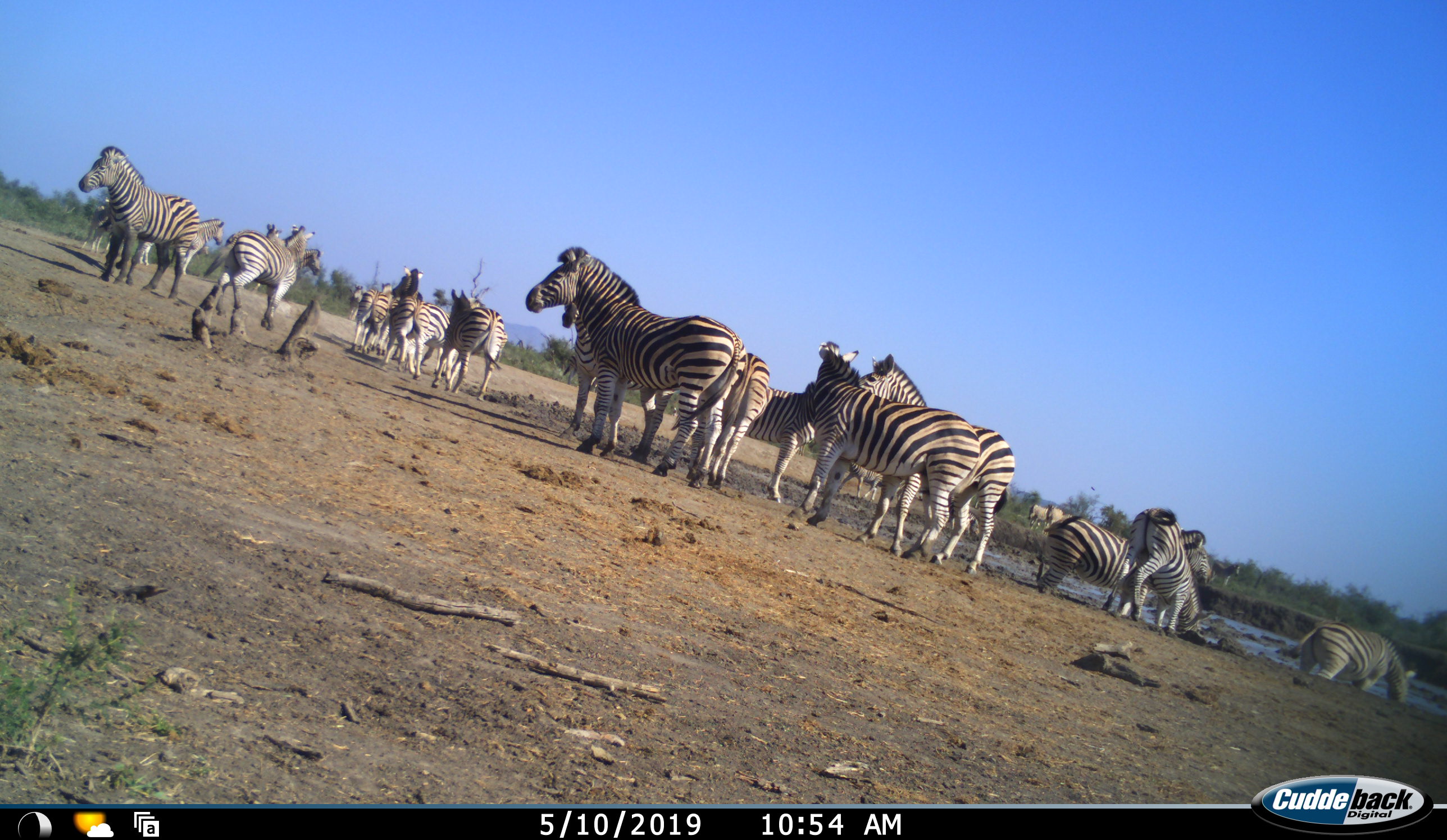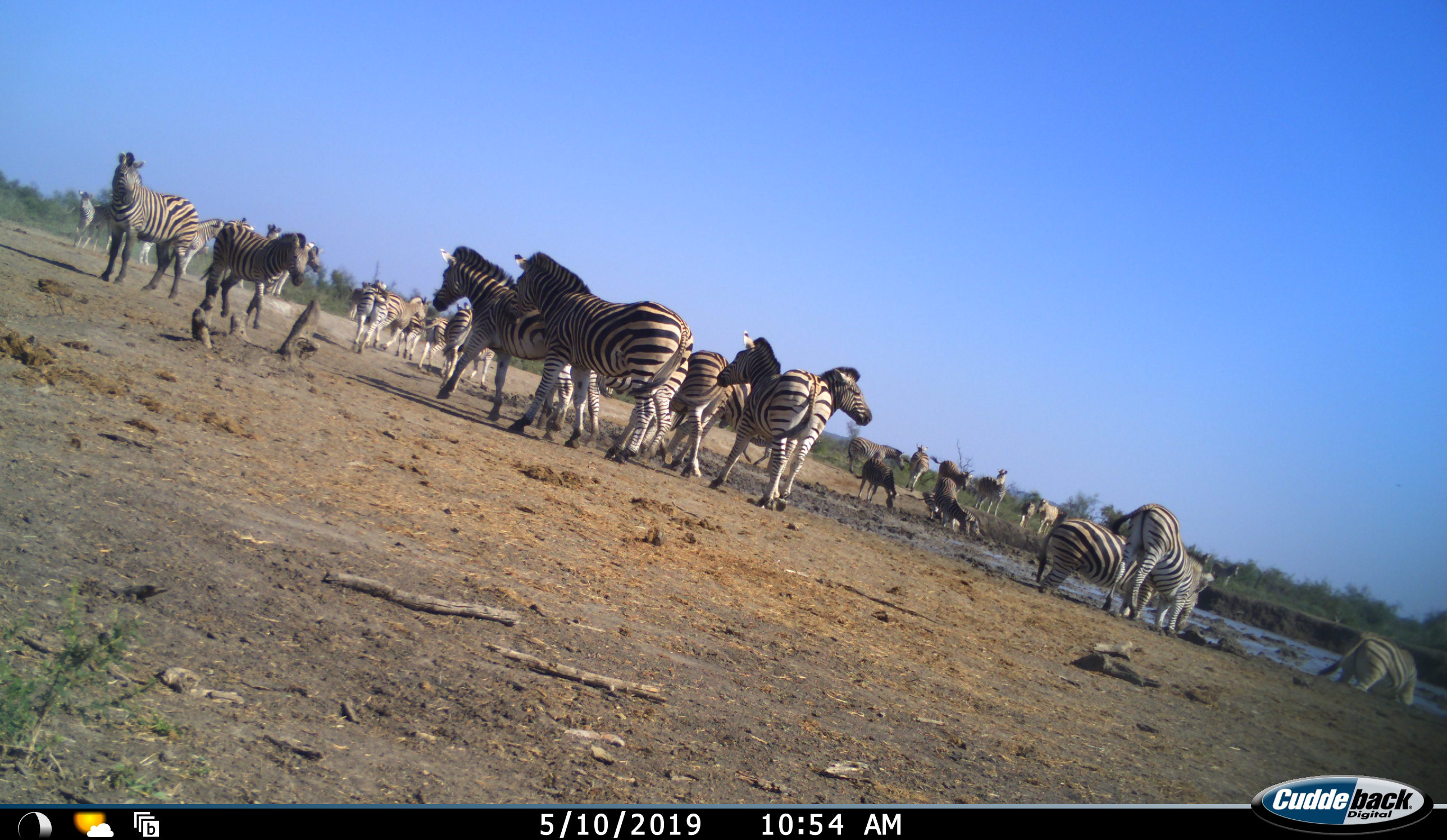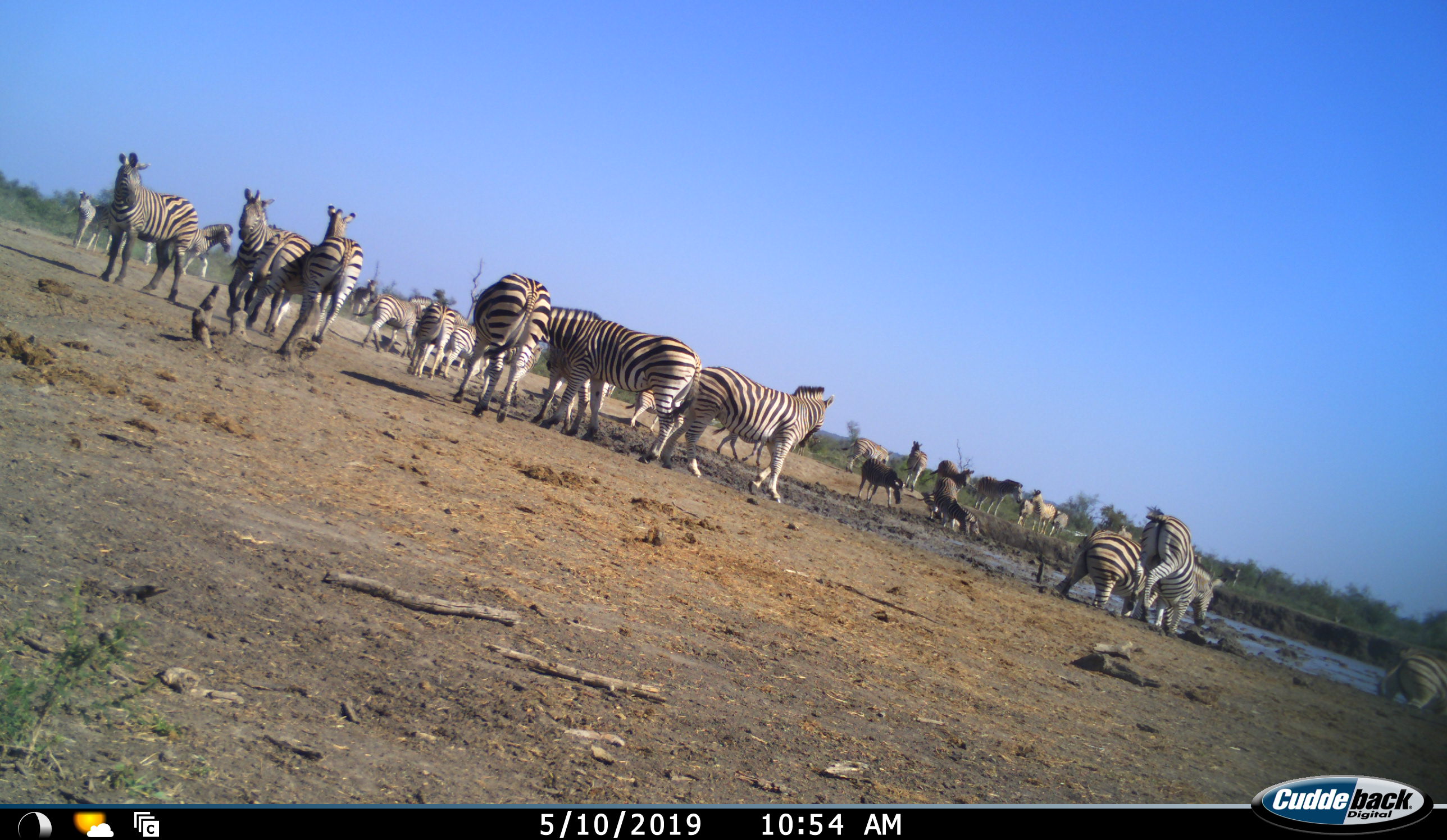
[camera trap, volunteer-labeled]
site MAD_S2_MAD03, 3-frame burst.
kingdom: Animalia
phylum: Chordata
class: Mammalia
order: Perissodactyla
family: Equidae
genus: Equus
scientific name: Equus quagga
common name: plains zebra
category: zebraplains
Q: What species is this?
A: Zebraplains (plains zebra) (Equus quagga).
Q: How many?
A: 11-50.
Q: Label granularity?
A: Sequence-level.